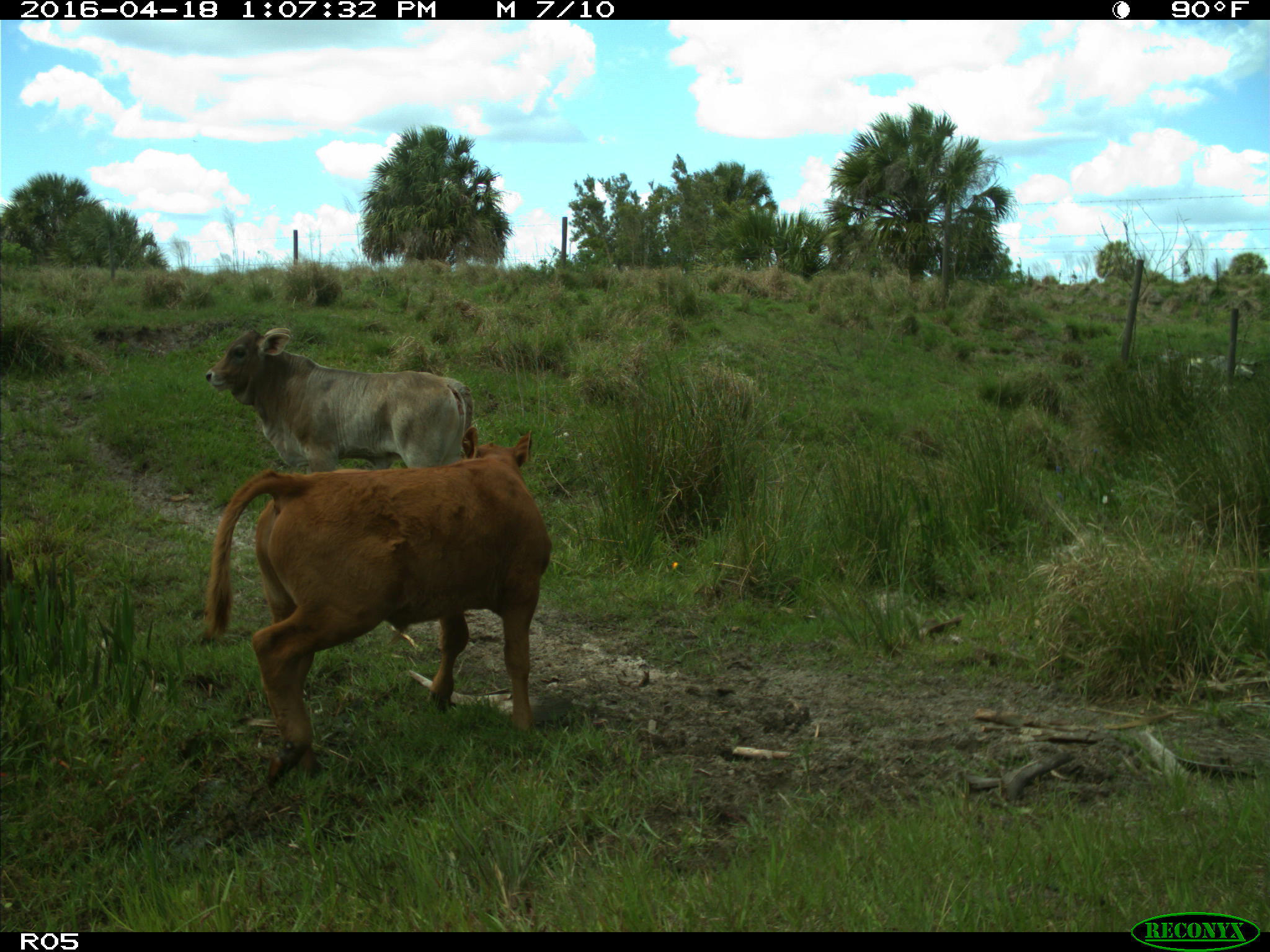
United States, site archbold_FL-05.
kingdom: Animalia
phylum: Chordata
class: Mammalia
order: Artiodactyla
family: Bovidae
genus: Bos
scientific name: Bos taurus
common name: domestic cow